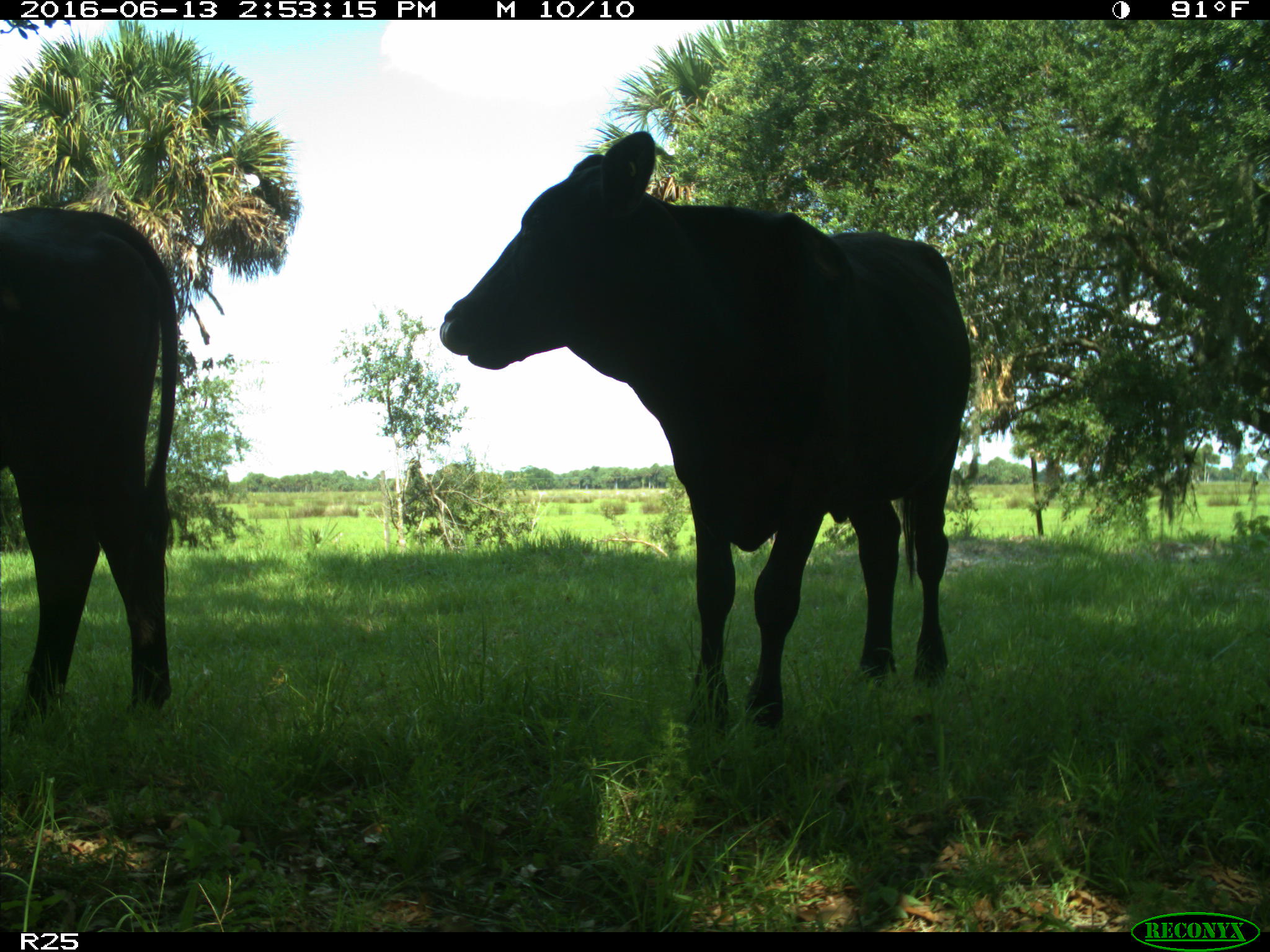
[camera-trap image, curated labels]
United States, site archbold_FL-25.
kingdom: Animalia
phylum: Chordata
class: Mammalia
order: Artiodactyla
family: Bovidae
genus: Bos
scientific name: Bos taurus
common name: domestic cow